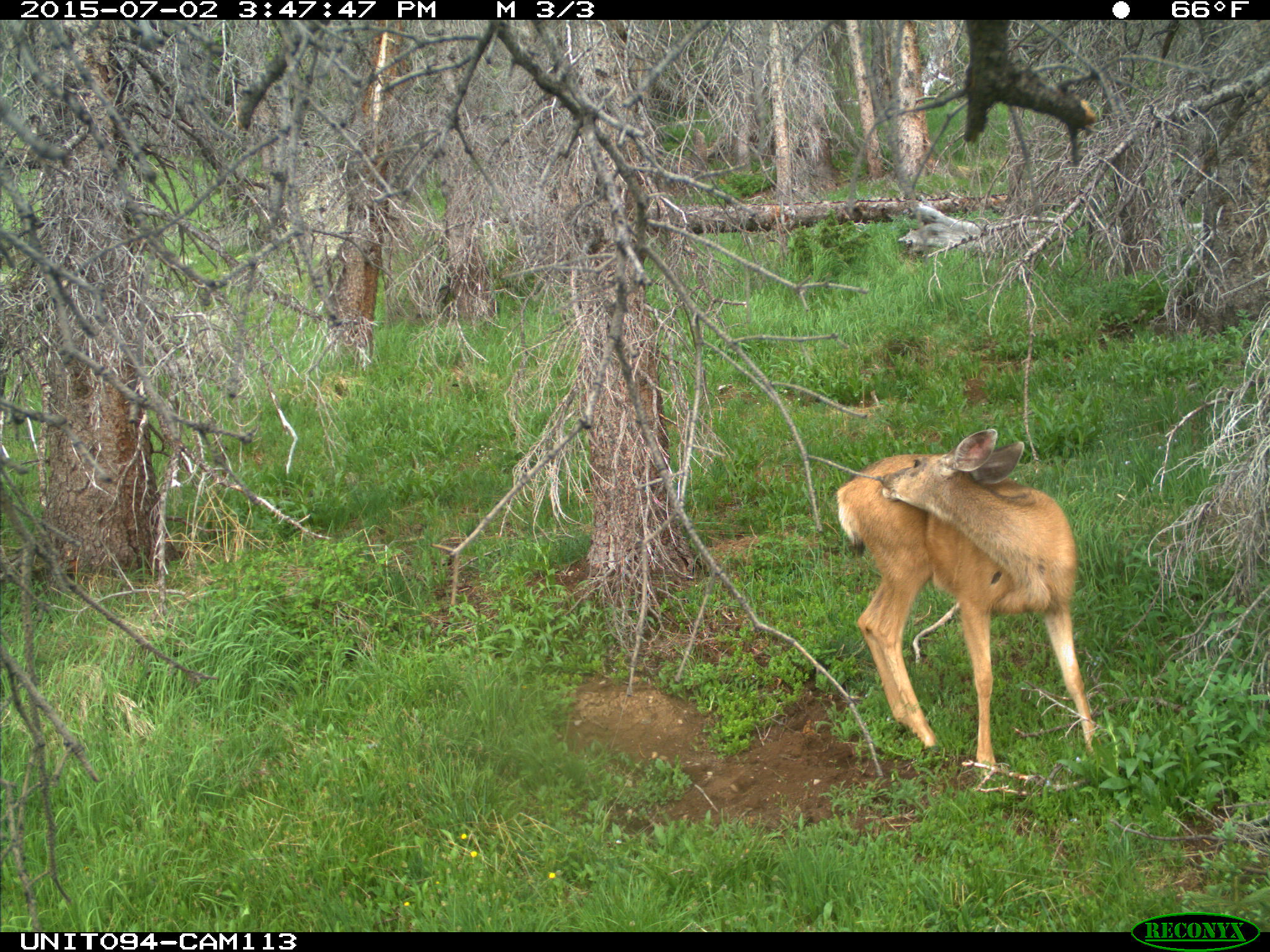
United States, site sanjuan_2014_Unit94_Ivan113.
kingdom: Animalia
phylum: Chordata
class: Mammalia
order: Artiodactyla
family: Cervidae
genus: Odocoileus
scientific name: Odocoileus hemionus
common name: mule deer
Odocoileus hemionus (mule deer).